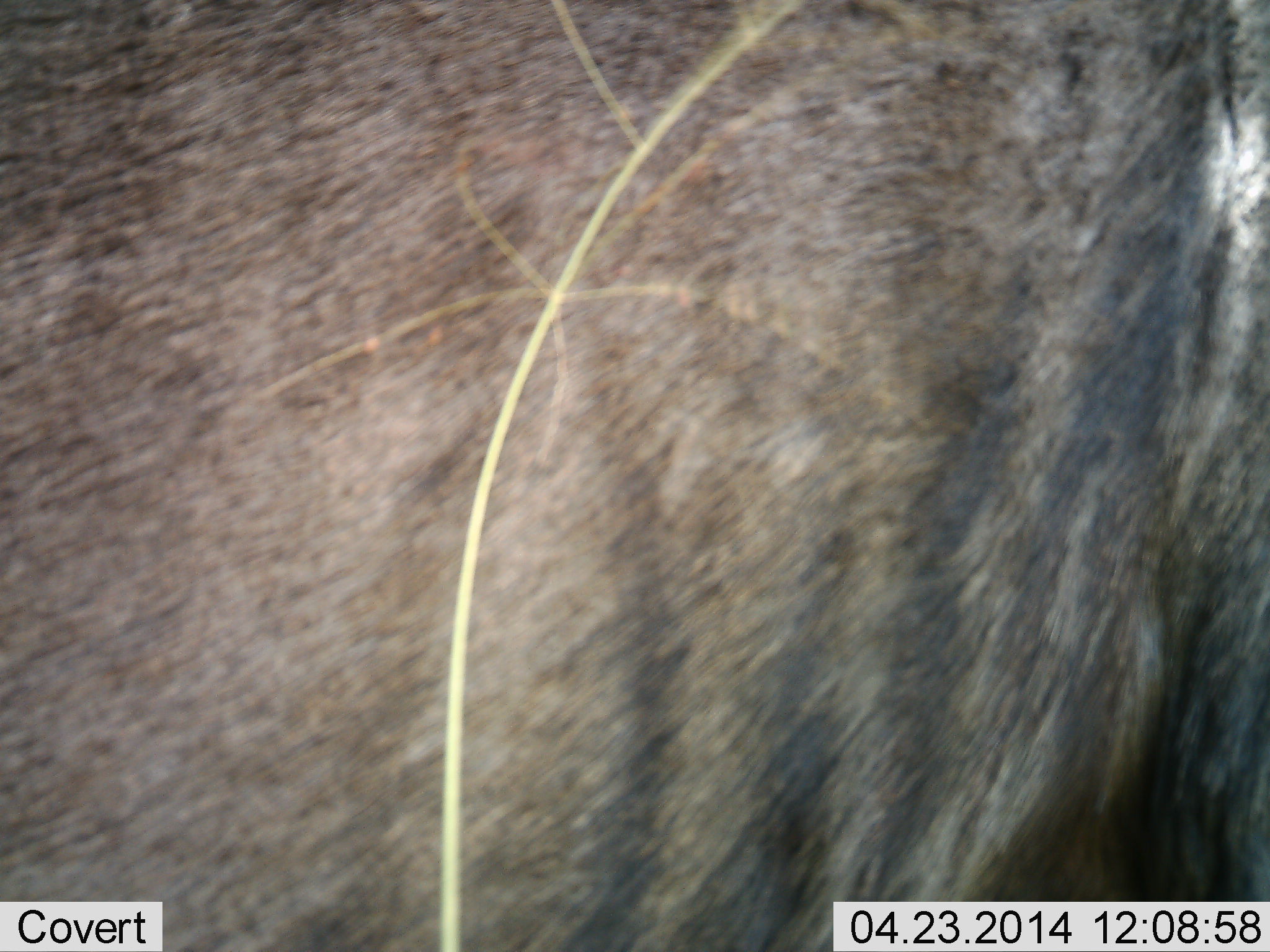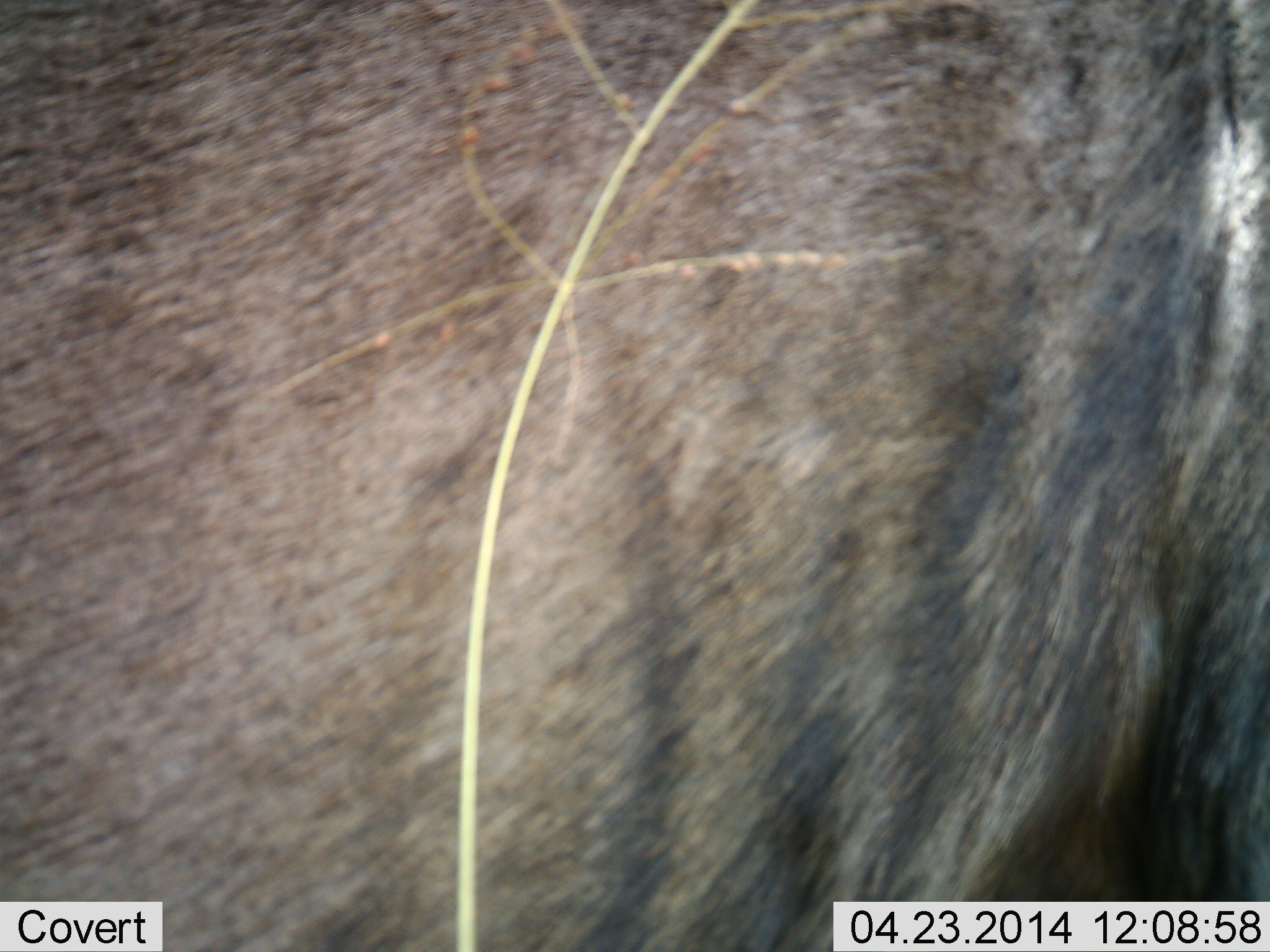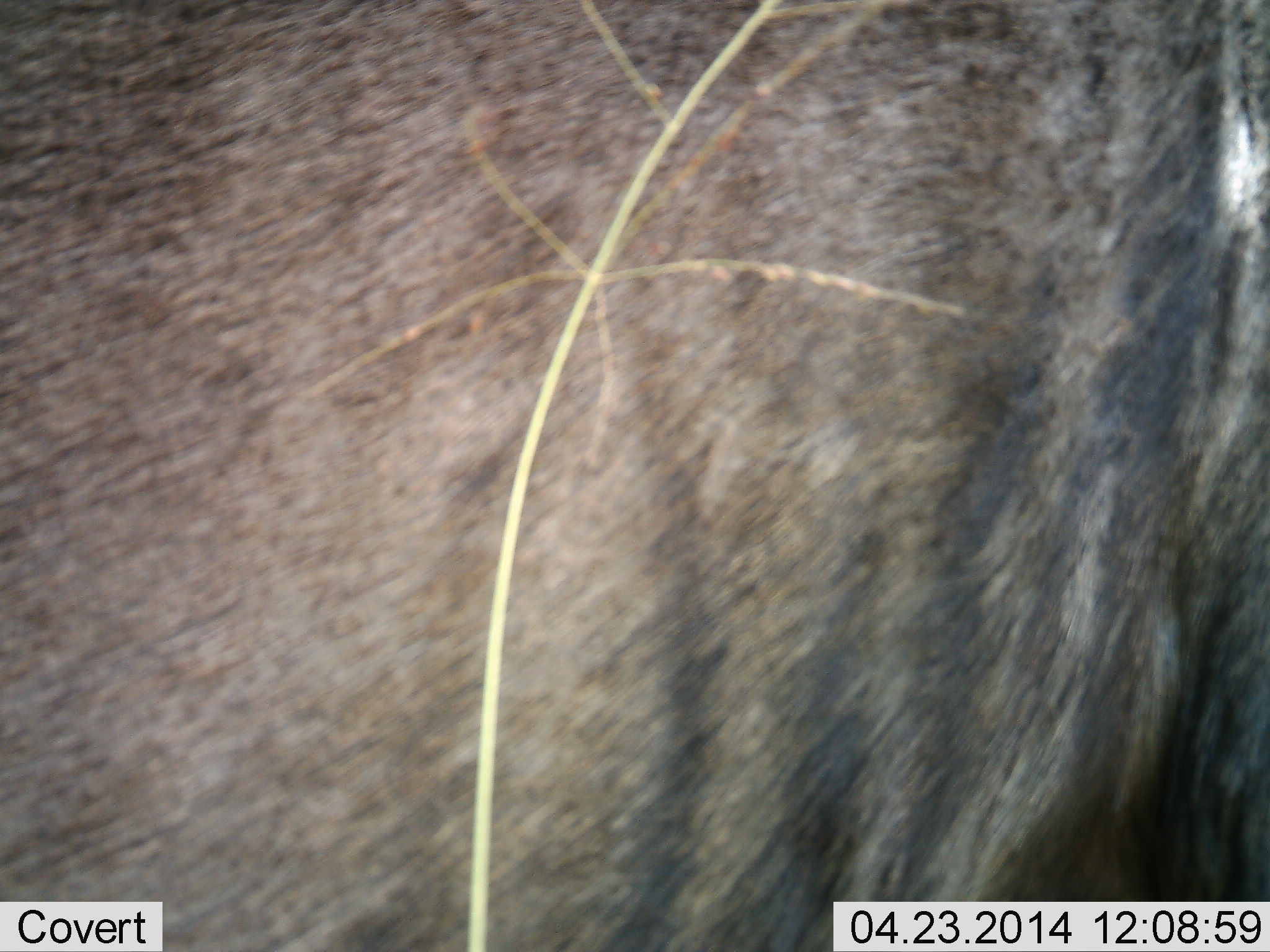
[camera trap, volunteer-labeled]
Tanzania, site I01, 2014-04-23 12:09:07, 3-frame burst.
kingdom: Animalia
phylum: Chordata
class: Mammalia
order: Artiodactyla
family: Bovidae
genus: Connochaetes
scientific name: Connochaetes taurinus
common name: blue wildebeest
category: wildebeest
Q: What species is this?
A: Wildebeest (blue wildebeest) (Connochaetes taurinus).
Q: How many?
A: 1.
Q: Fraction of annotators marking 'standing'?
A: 100%.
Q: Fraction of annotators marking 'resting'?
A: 0%.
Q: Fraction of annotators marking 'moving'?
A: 0%.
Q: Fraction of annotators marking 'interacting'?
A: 0%.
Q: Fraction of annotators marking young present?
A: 0%.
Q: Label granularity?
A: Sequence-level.